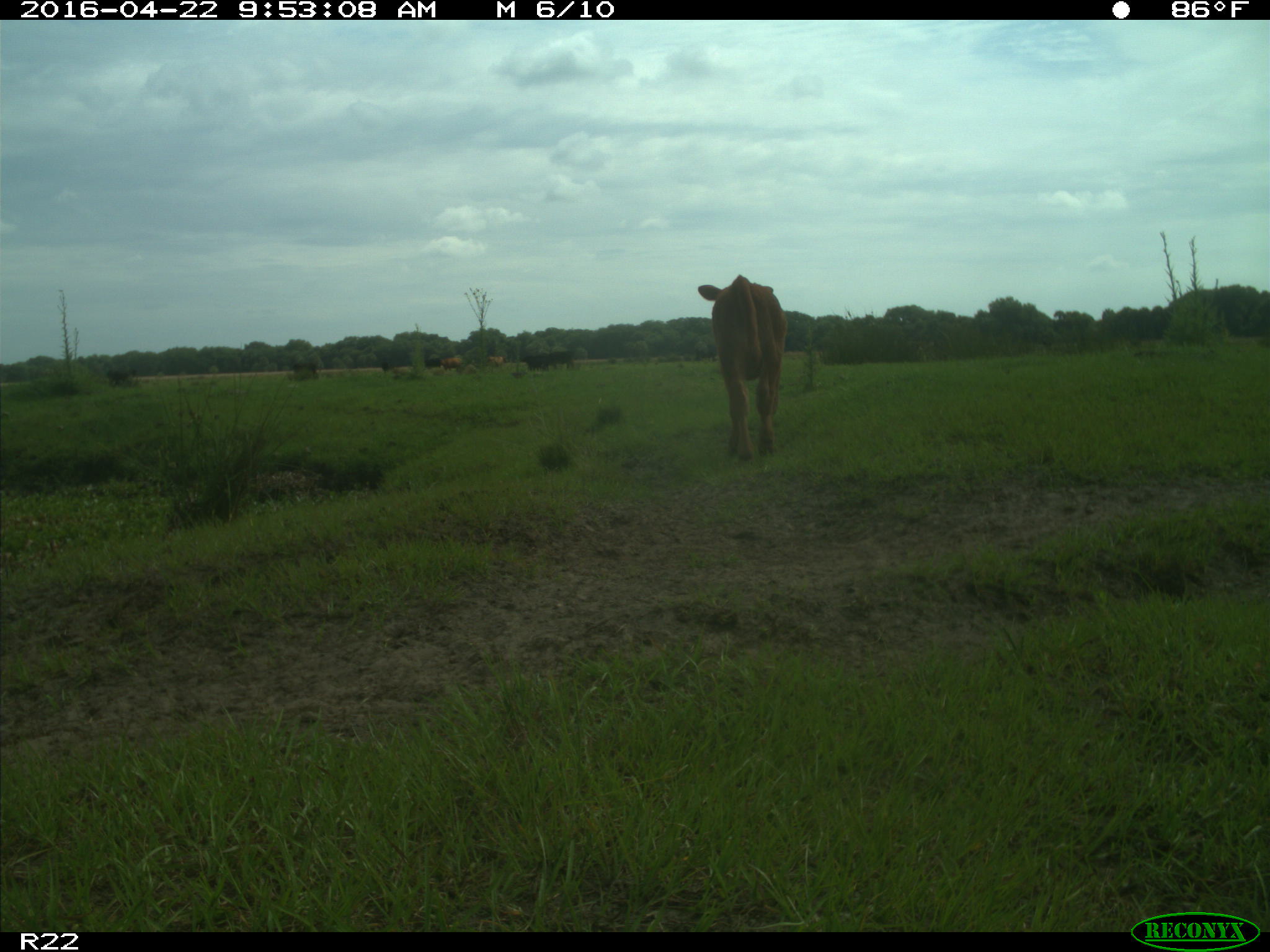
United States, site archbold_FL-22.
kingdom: Animalia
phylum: Chordata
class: Mammalia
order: Artiodactyla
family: Bovidae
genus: Bos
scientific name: Bos taurus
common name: domestic cow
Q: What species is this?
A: Bos taurus (domestic cow).